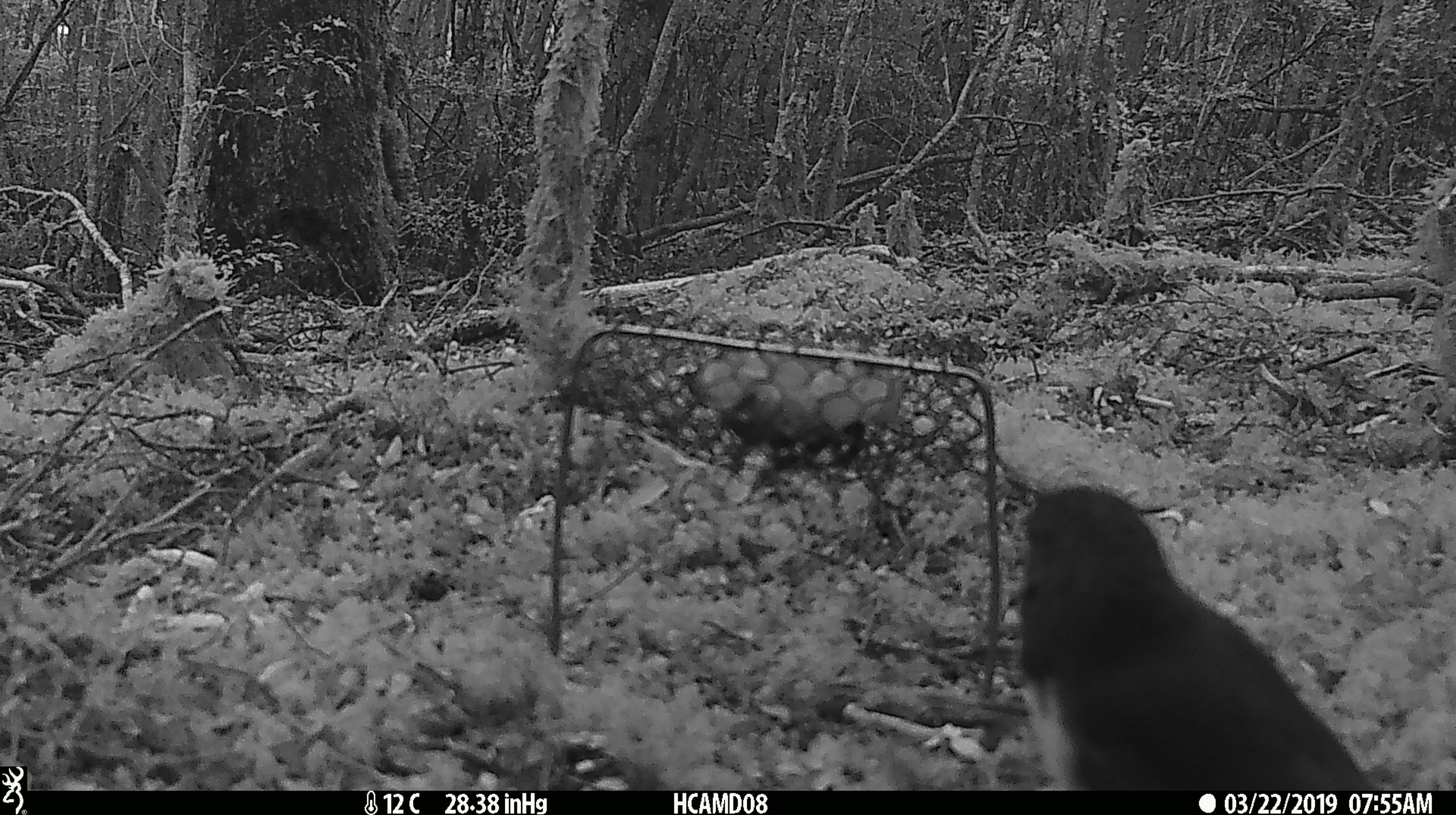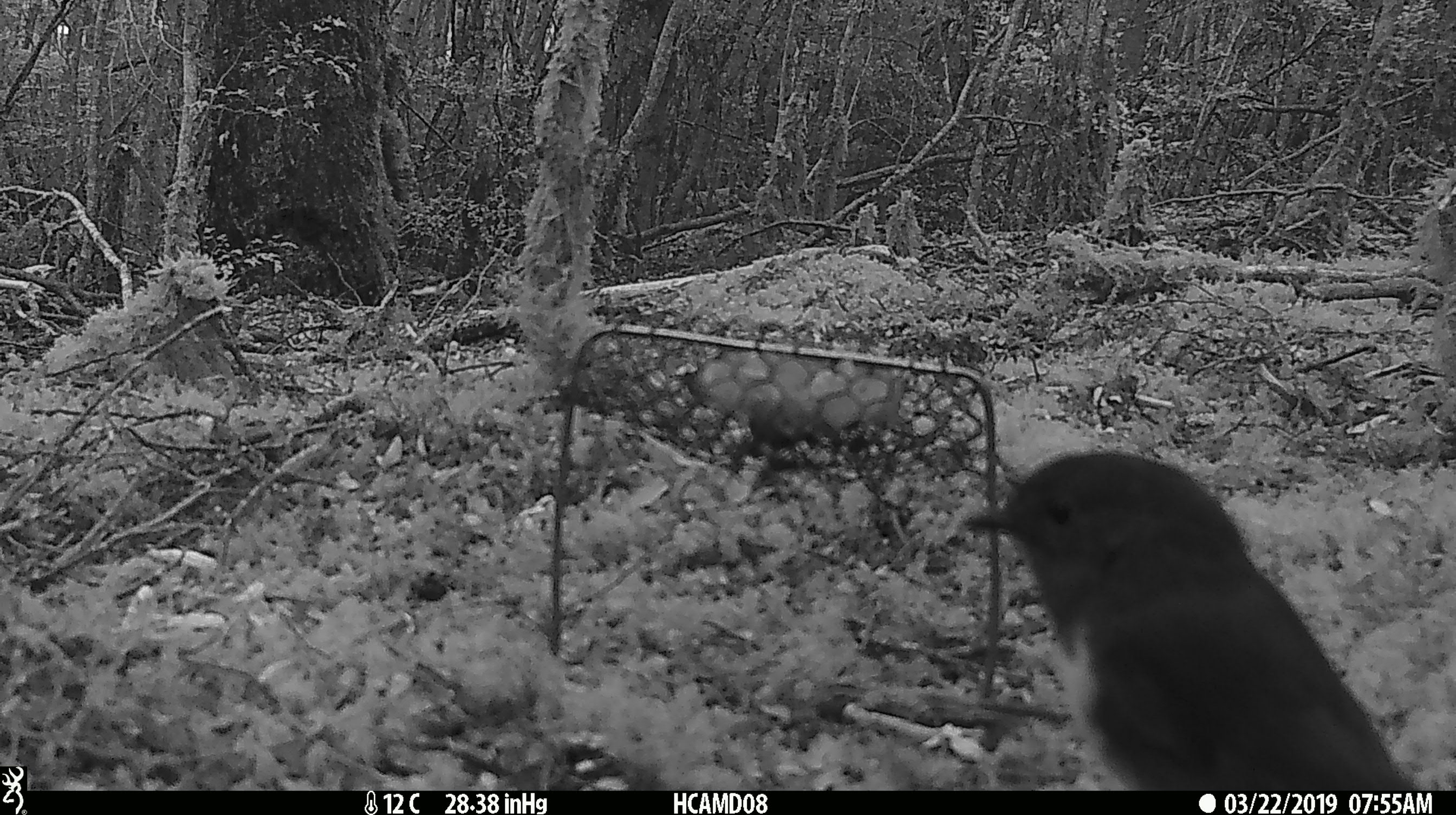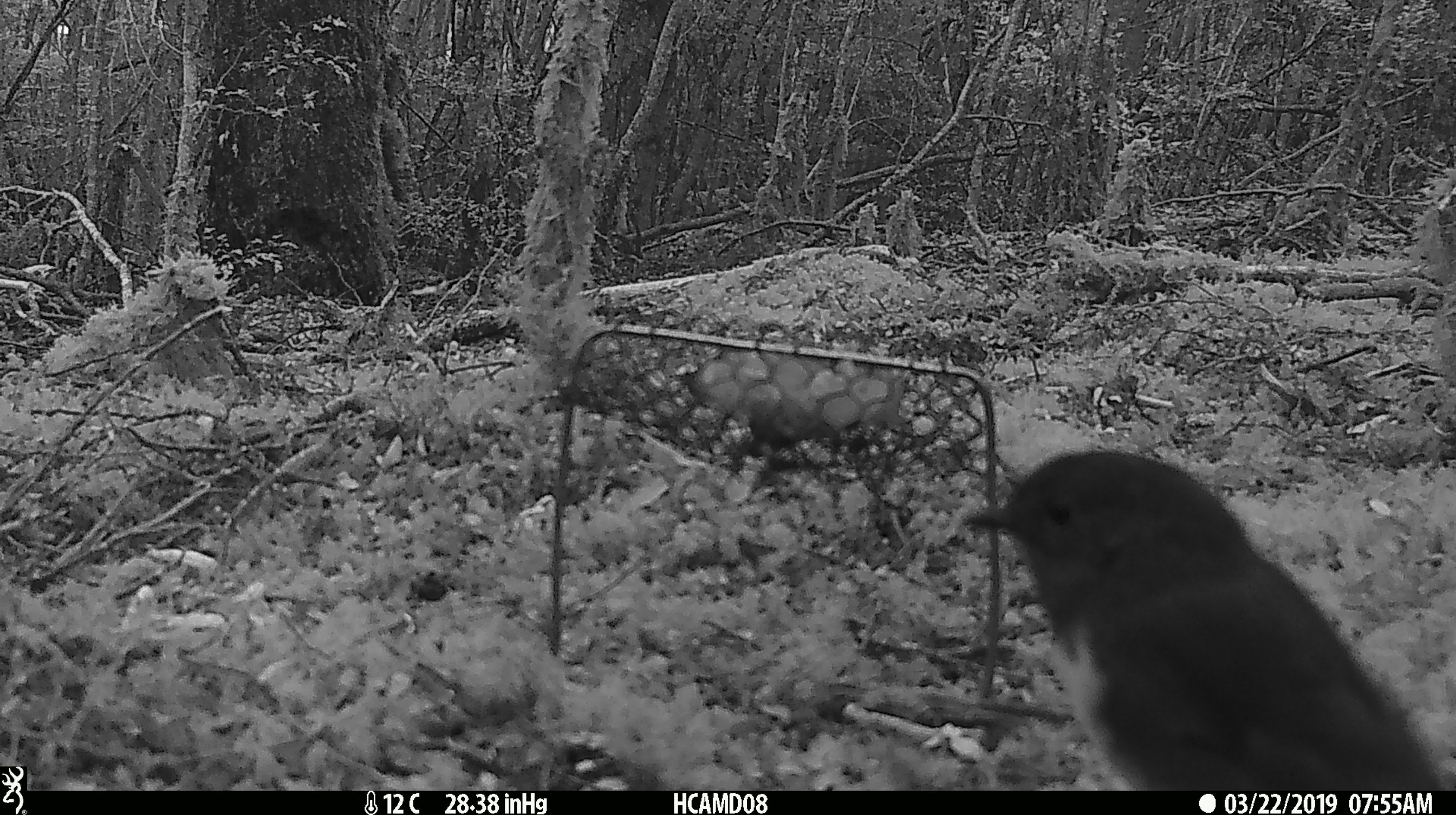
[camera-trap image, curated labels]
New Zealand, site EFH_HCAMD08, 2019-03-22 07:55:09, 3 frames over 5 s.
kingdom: Animalia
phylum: Chordata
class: Aves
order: Passeriformes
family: Petroicidae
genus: Petroica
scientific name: Petroica australis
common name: new zealand robin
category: robin